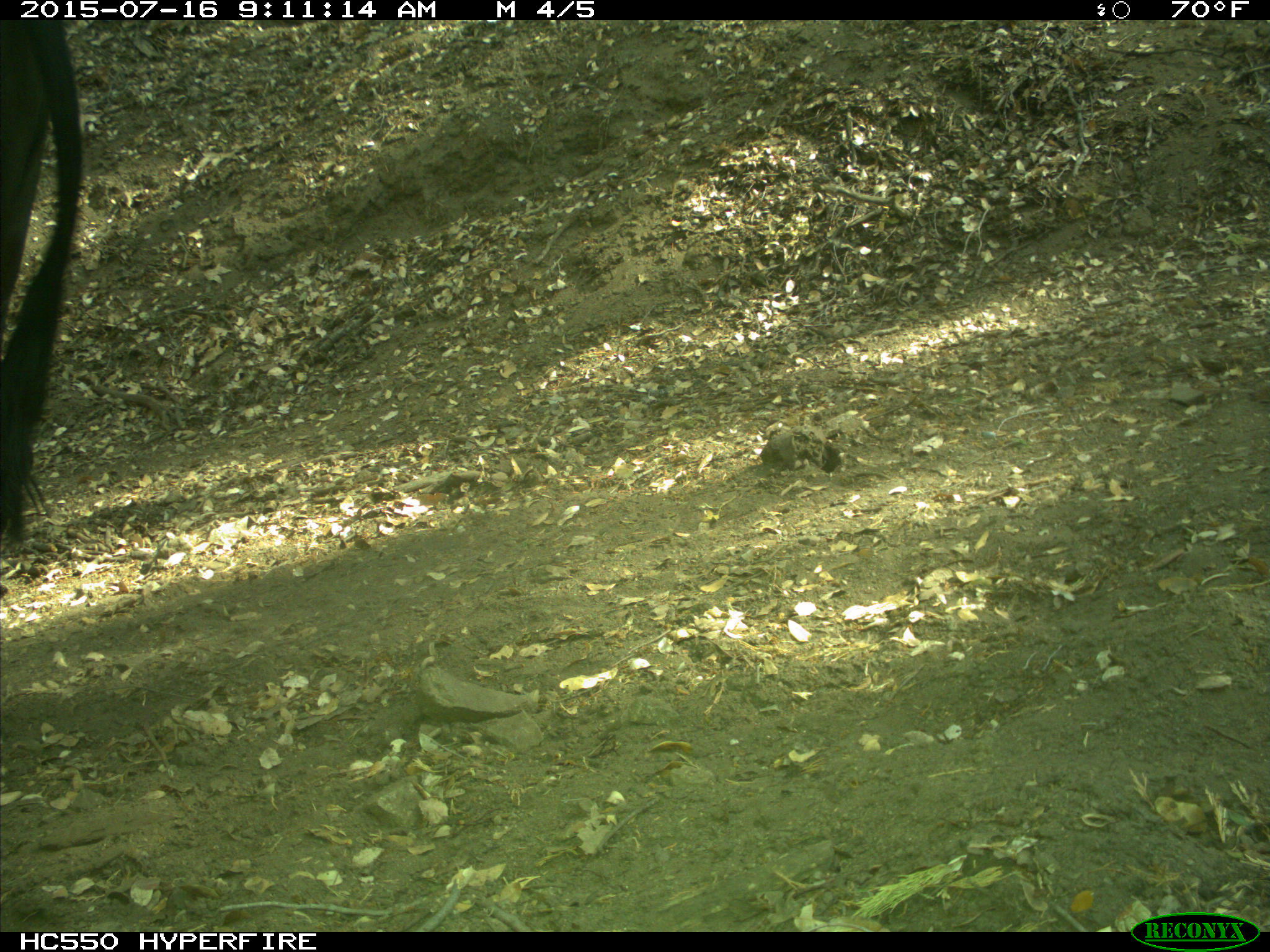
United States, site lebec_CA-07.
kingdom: Animalia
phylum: Chordata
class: Mammalia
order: Artiodactyla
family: Bovidae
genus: Bos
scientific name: Bos taurus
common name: domestic cow